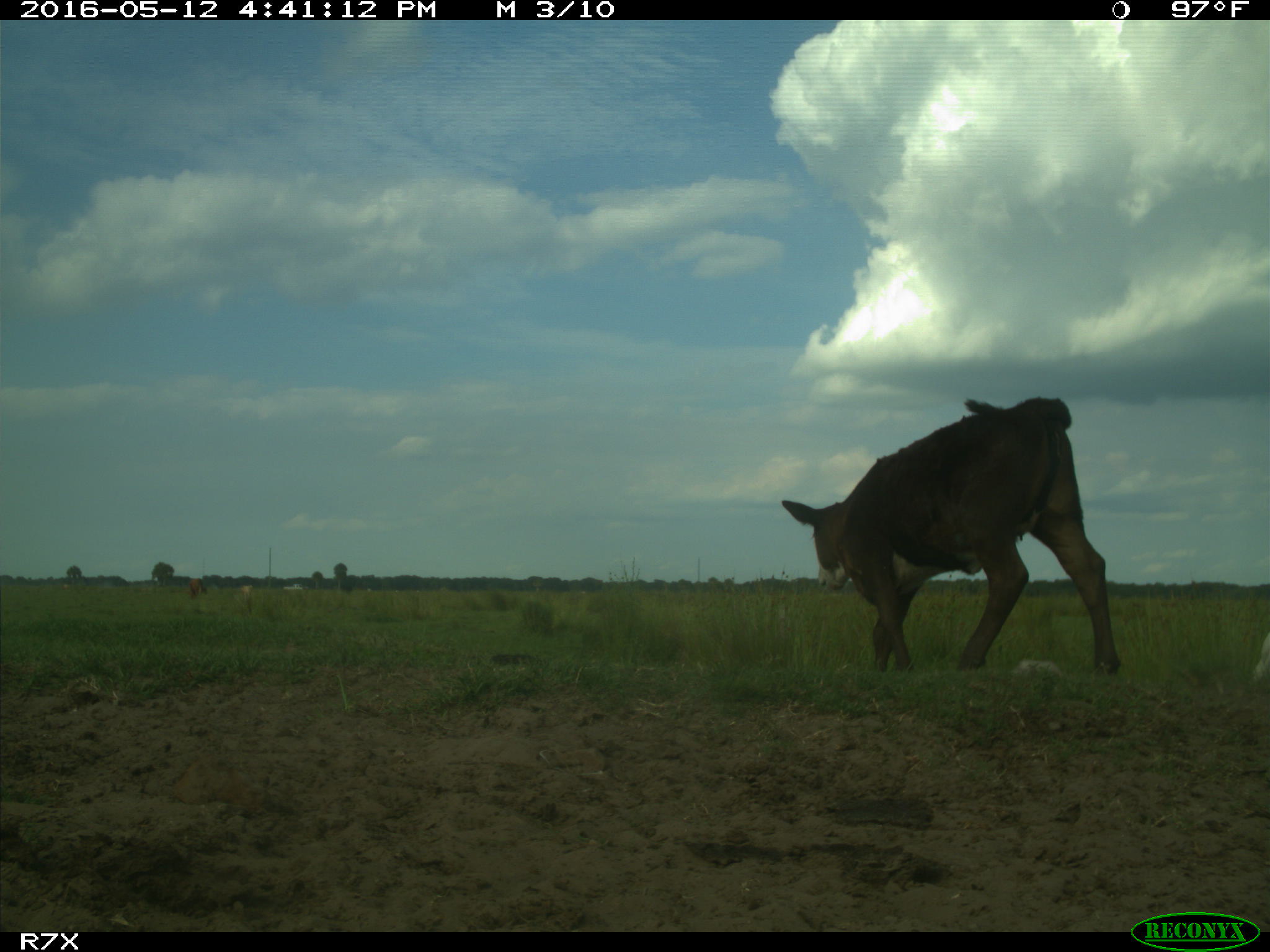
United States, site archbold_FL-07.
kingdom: Animalia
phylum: Chordata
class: Mammalia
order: Artiodactyla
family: Bovidae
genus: Bos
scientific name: Bos taurus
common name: domestic cow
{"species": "Bos taurus (domestic cow)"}